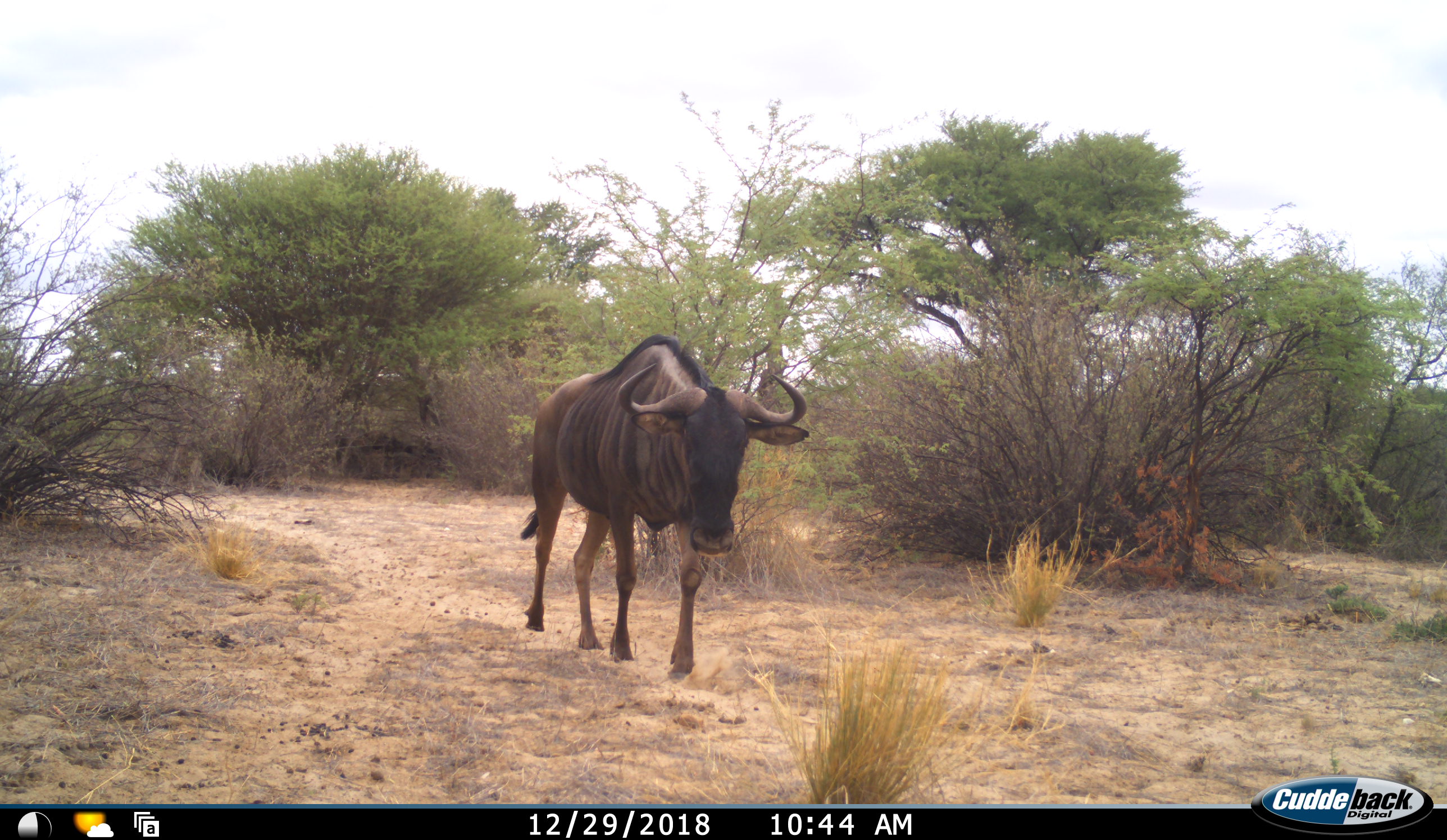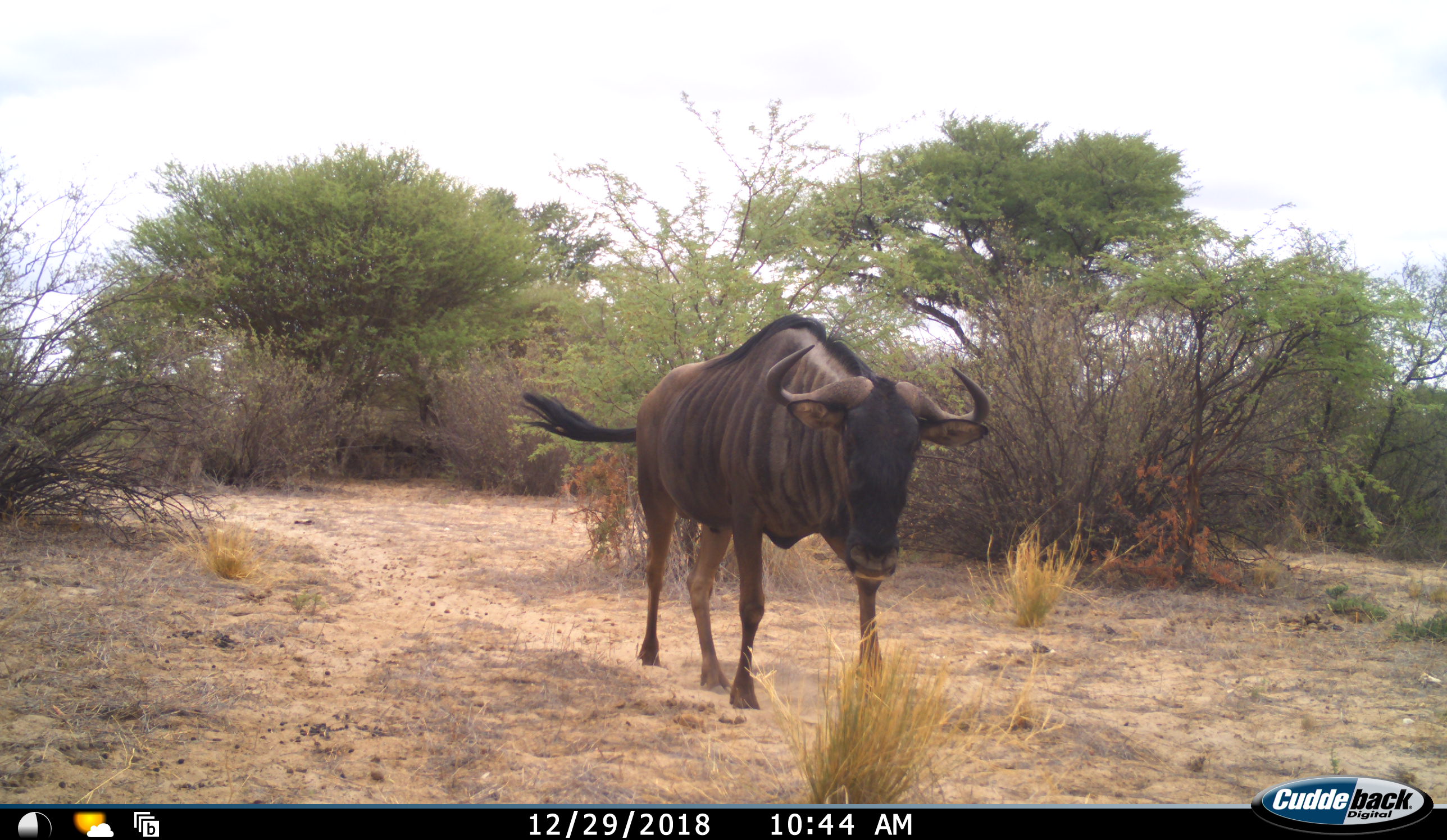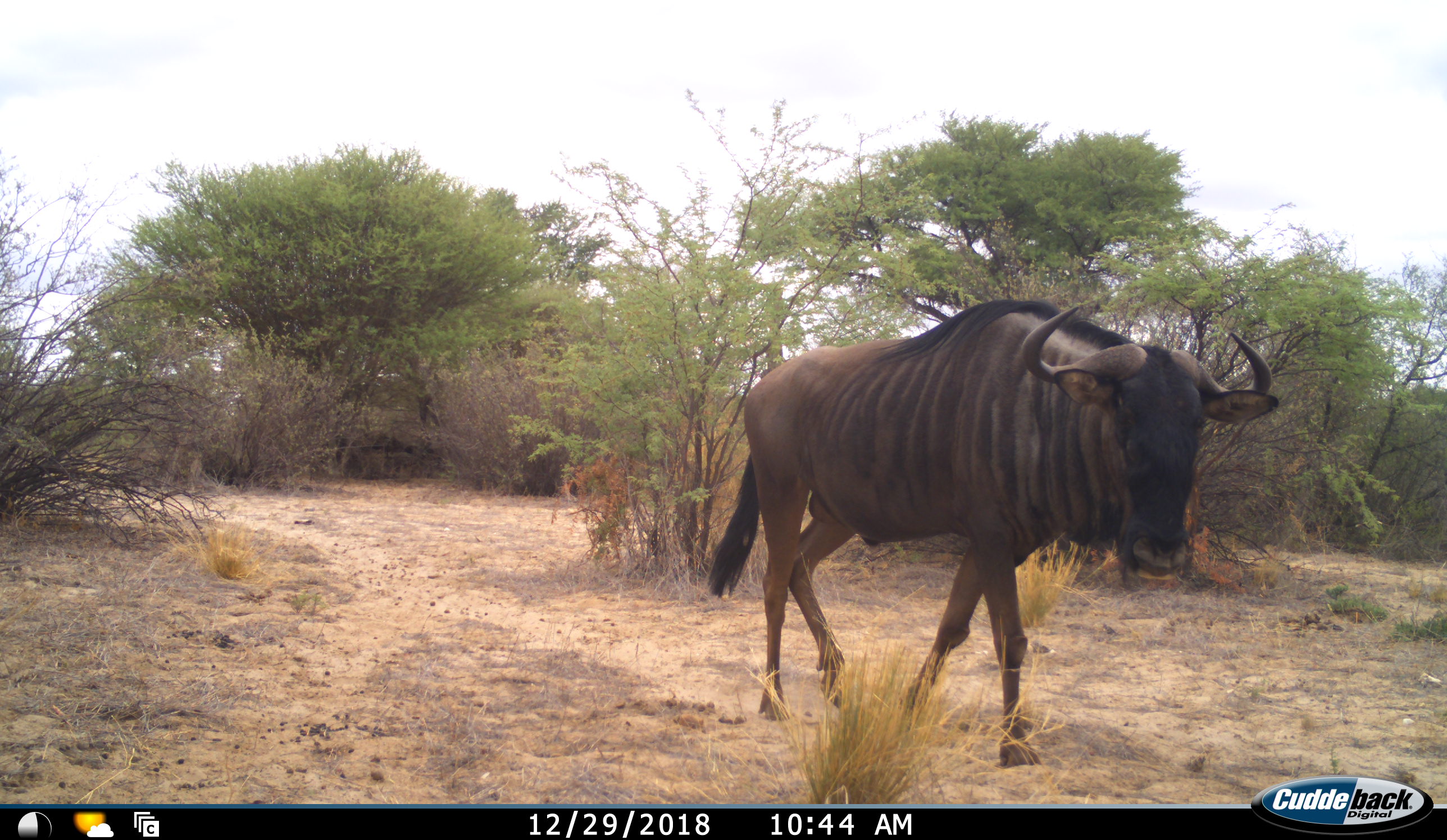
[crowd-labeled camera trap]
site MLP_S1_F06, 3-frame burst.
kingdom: Animalia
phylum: Chordata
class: Mammalia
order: Artiodactyla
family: Bovidae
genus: Connochaetes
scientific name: Connochaetes taurinus taurinus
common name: blue wildebeest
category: wildebeestblue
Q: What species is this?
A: Wildebeestblue (blue wildebeest) (Connochaetes taurinus taurinus).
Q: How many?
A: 1.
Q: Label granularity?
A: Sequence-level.